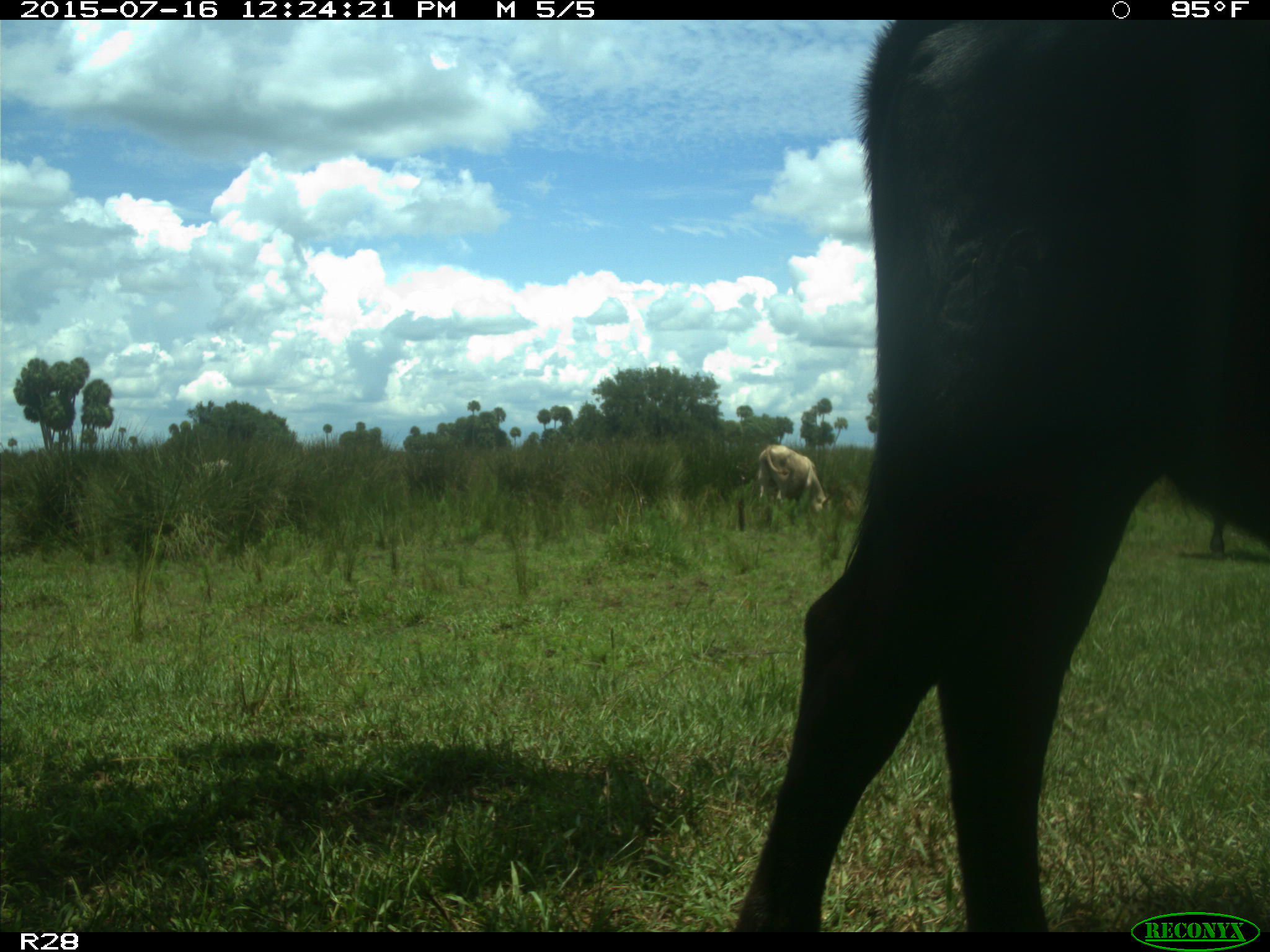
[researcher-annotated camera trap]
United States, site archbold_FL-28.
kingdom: Animalia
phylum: Chordata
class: Mammalia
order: Artiodactyla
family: Bovidae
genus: Bos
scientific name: Bos taurus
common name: domestic cow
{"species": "Bos taurus (domestic cow)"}